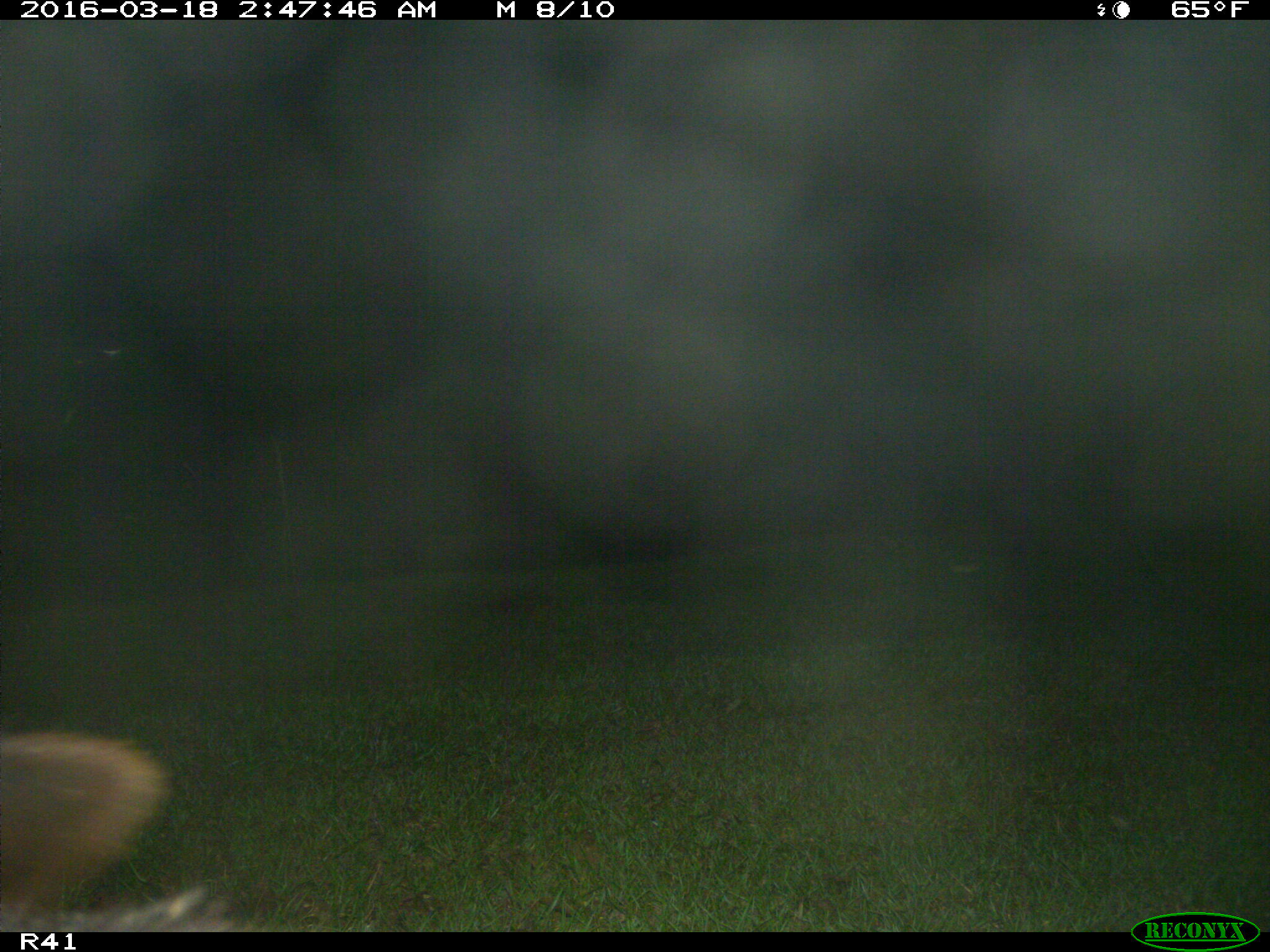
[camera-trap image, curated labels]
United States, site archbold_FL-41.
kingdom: Animalia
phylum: Chordata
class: Mammalia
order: Artiodactyla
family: Bovidae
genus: Bos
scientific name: Bos taurus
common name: domestic cow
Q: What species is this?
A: Bos taurus (domestic cow).